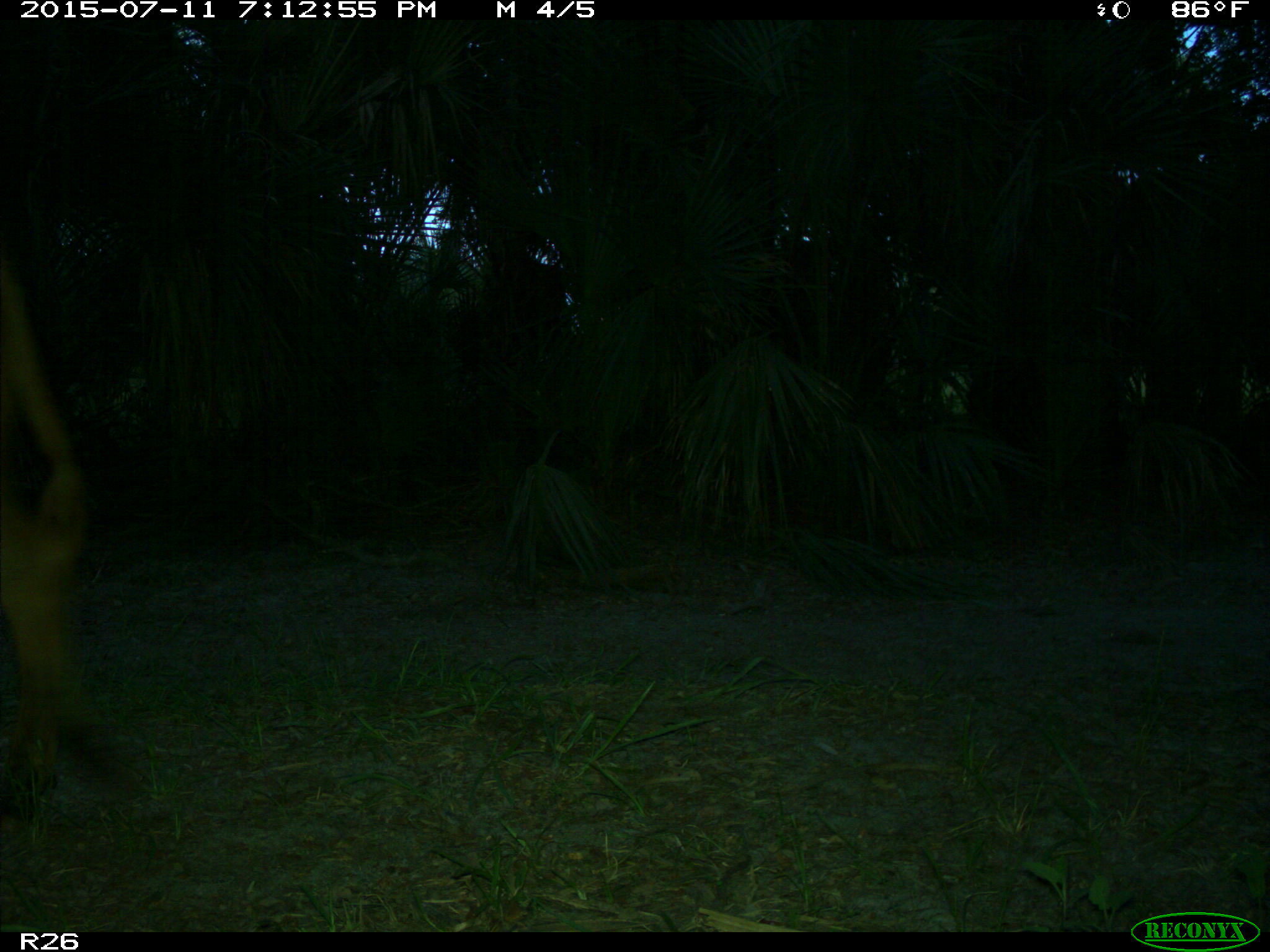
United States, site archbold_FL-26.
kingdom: Animalia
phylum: Chordata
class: Mammalia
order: Artiodactyla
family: Bovidae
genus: Bos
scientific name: Bos taurus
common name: domestic cow